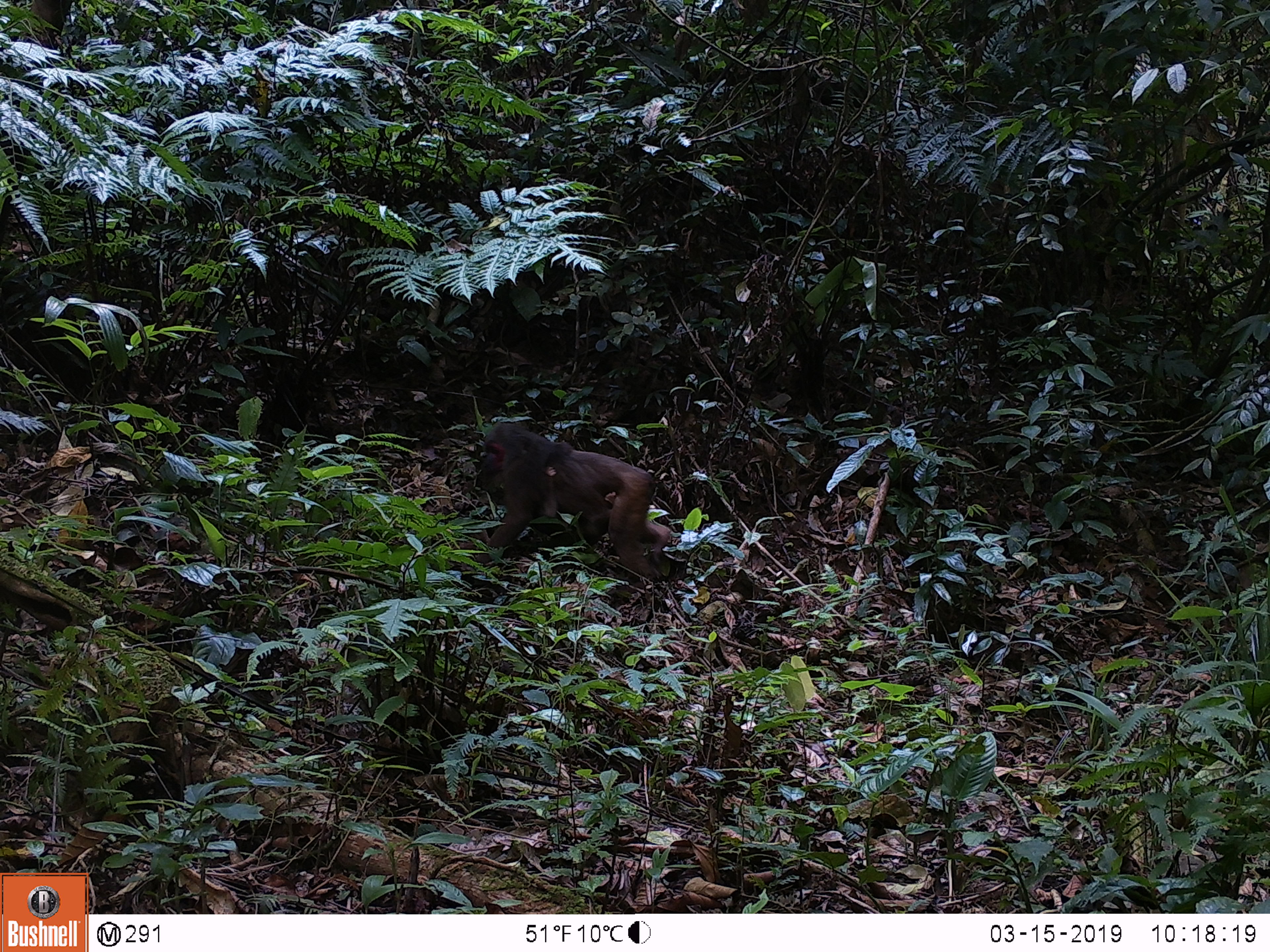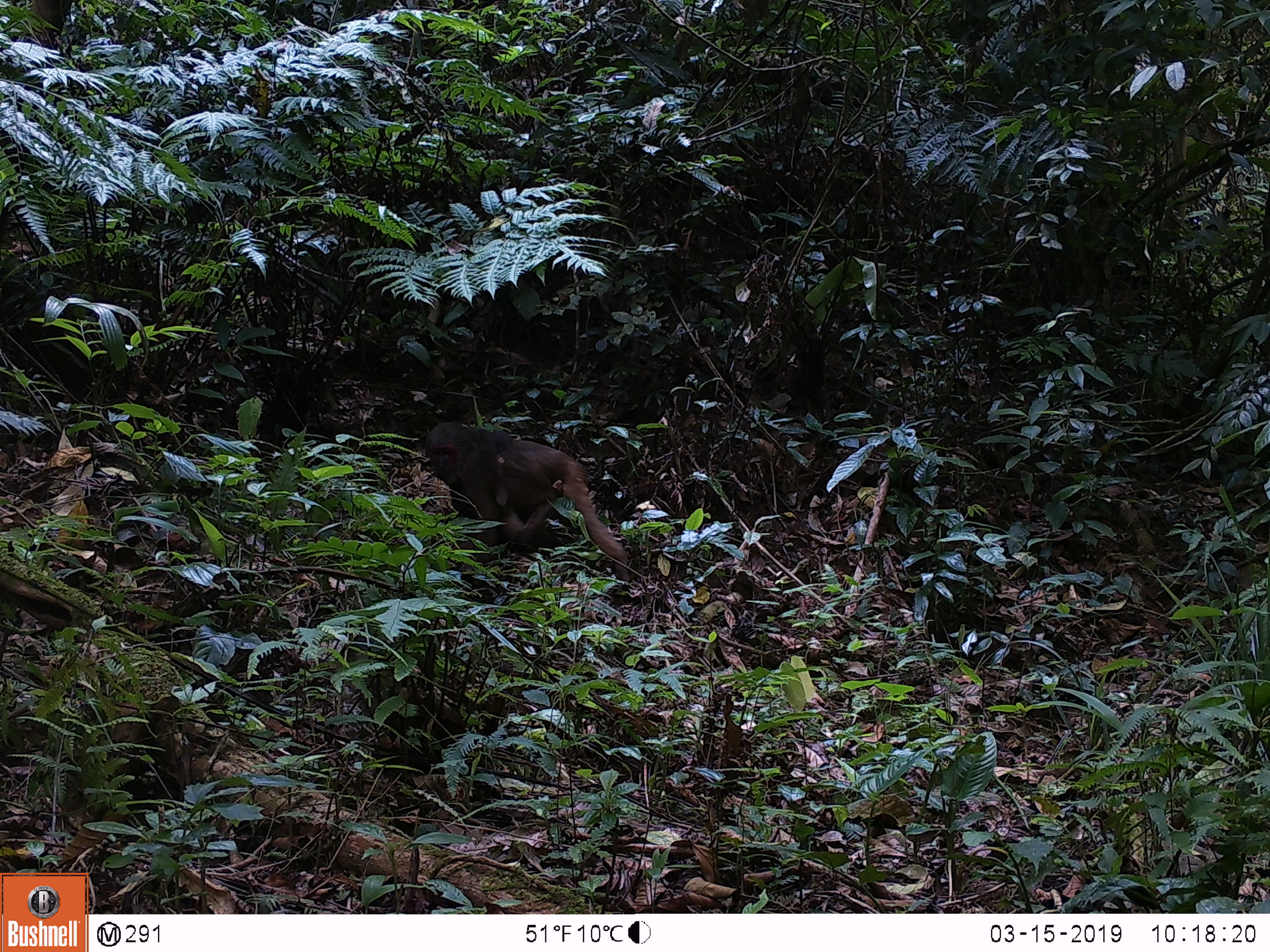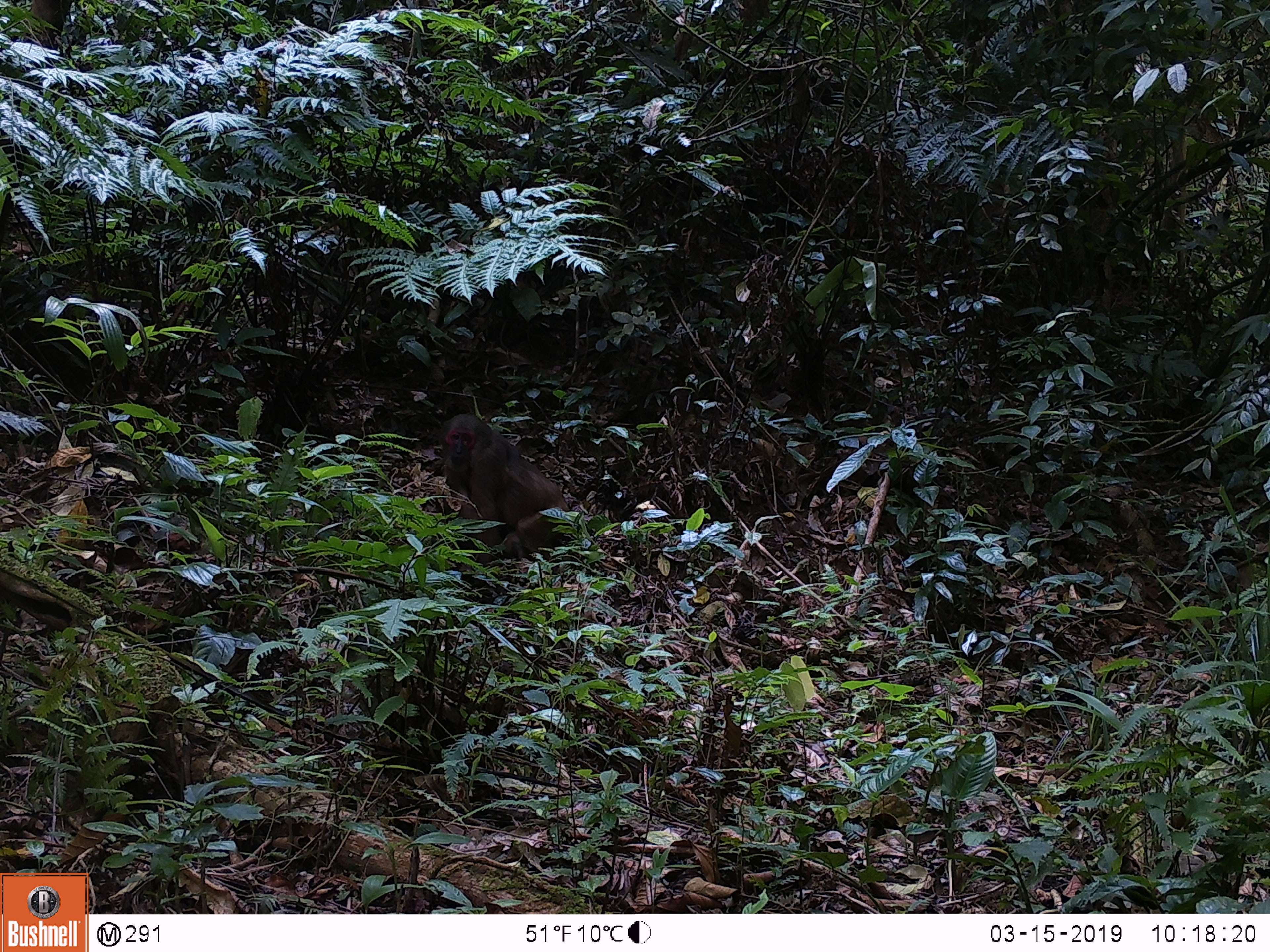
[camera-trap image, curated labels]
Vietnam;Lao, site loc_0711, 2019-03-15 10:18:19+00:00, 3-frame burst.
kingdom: Animalia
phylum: Chordata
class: Mammalia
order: Primates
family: Cercopithecidae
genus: Macaca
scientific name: Macaca arctoides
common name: stump-tailed macaque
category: stump tailed macaque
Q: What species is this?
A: Stump tailed macaque (stump-tailed macaque) (Macaca arctoides).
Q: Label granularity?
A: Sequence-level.